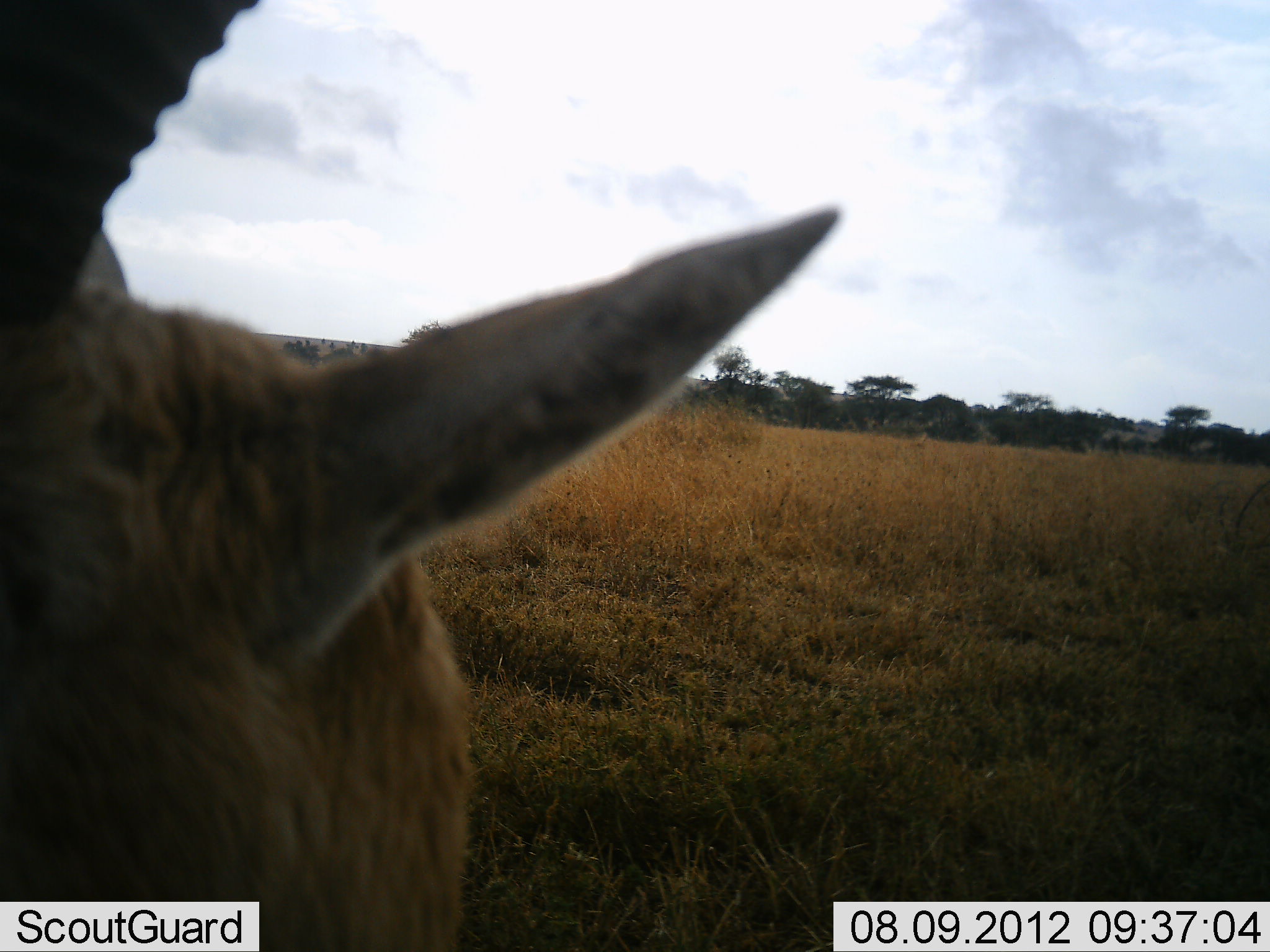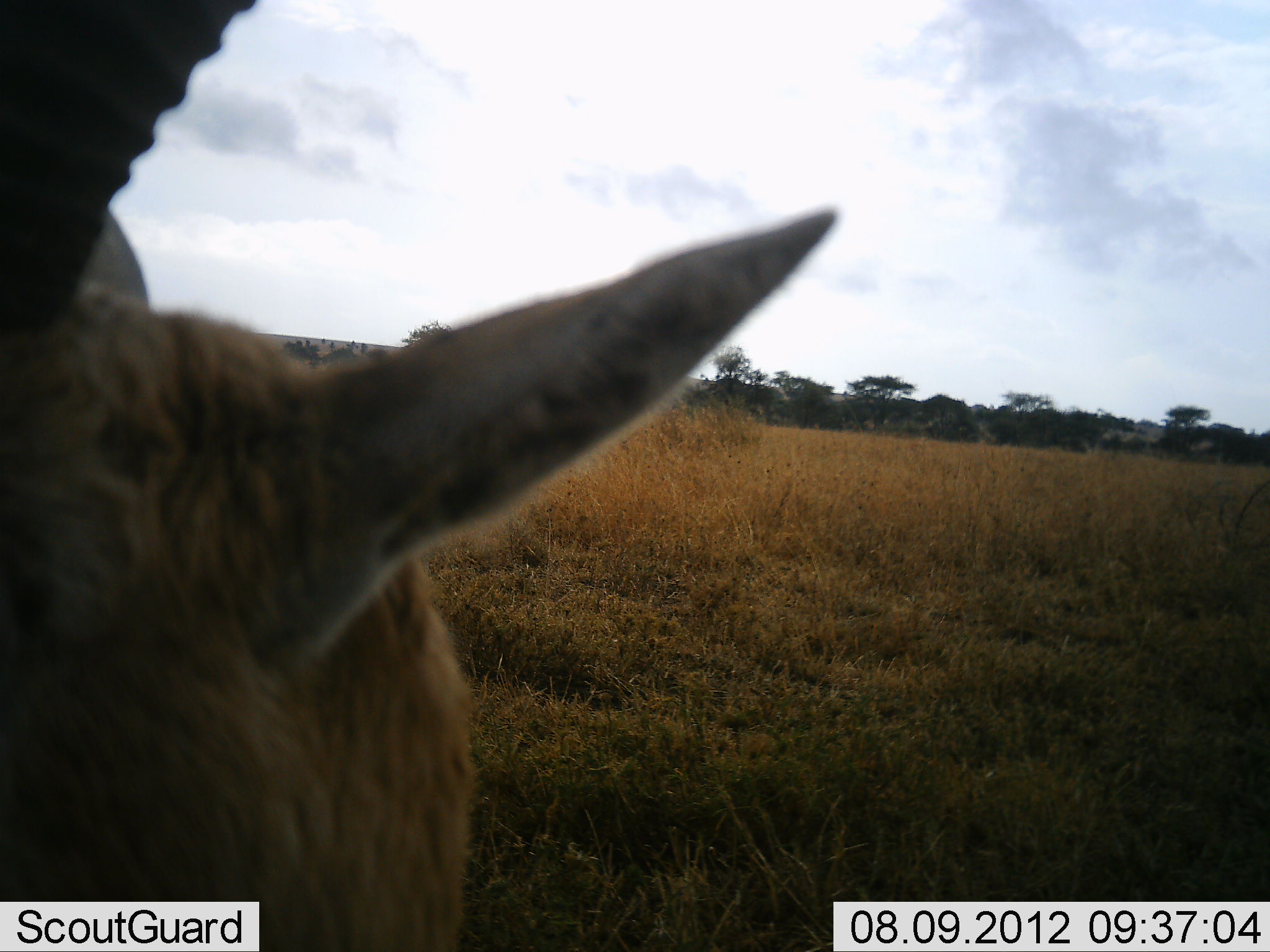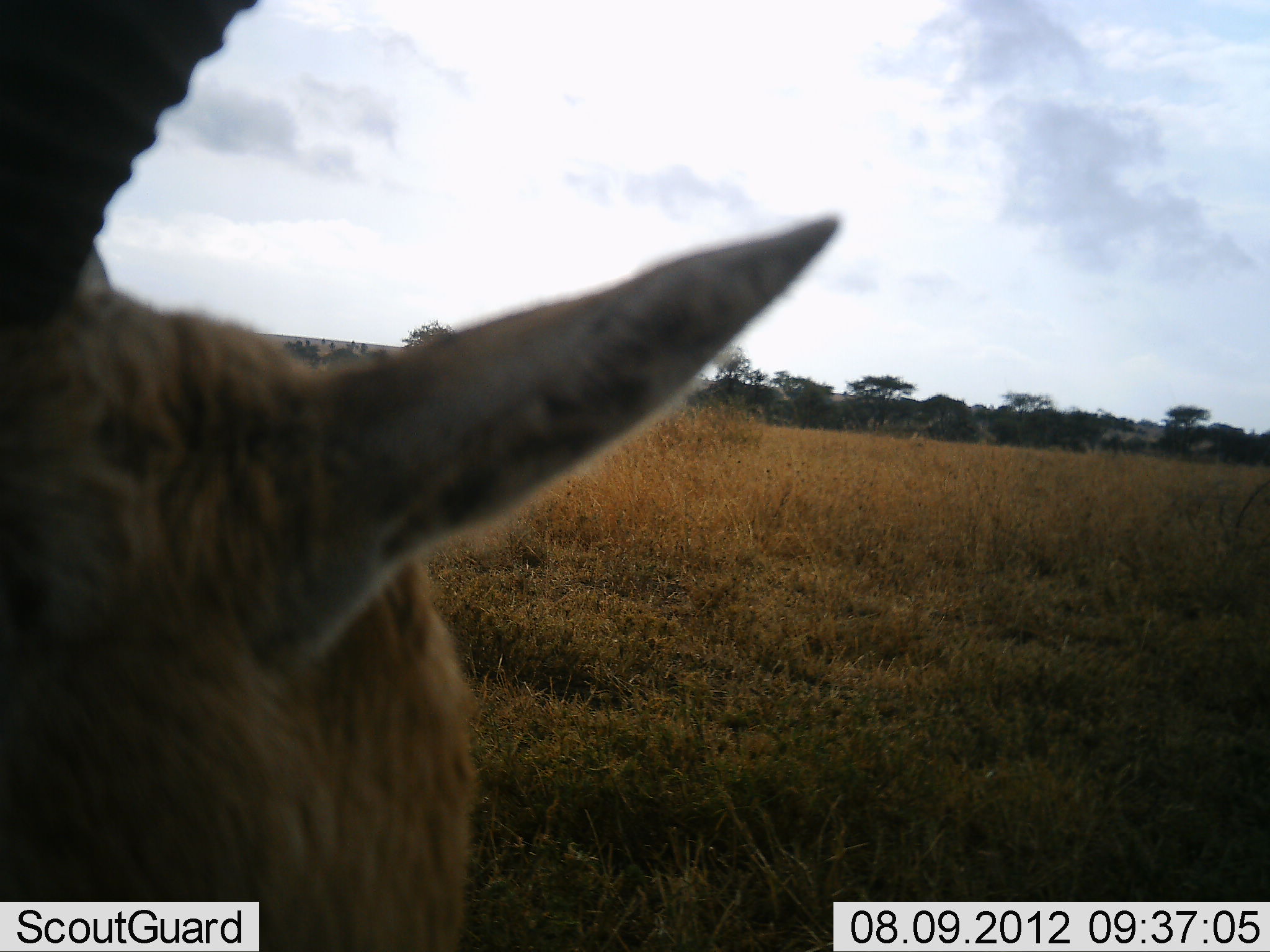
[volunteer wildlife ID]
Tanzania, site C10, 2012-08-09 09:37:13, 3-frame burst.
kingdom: Animalia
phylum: Chordata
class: Mammalia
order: Artiodactyla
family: Bovidae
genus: Eudorcas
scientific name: Eudorcas thomsonii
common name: thomson's gazelle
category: gazellethomsons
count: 1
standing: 70%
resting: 10%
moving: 0%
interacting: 10%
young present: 0%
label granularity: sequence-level